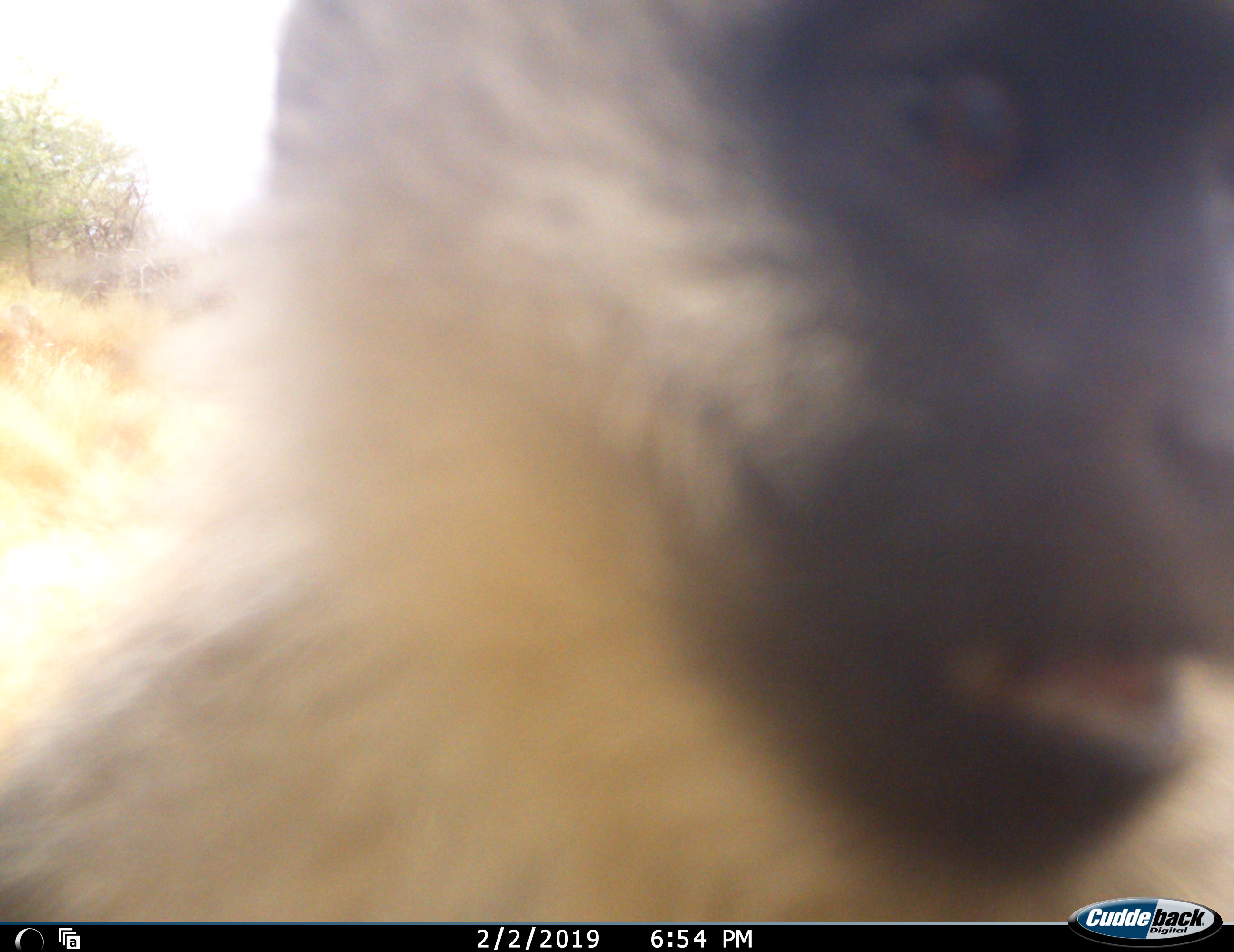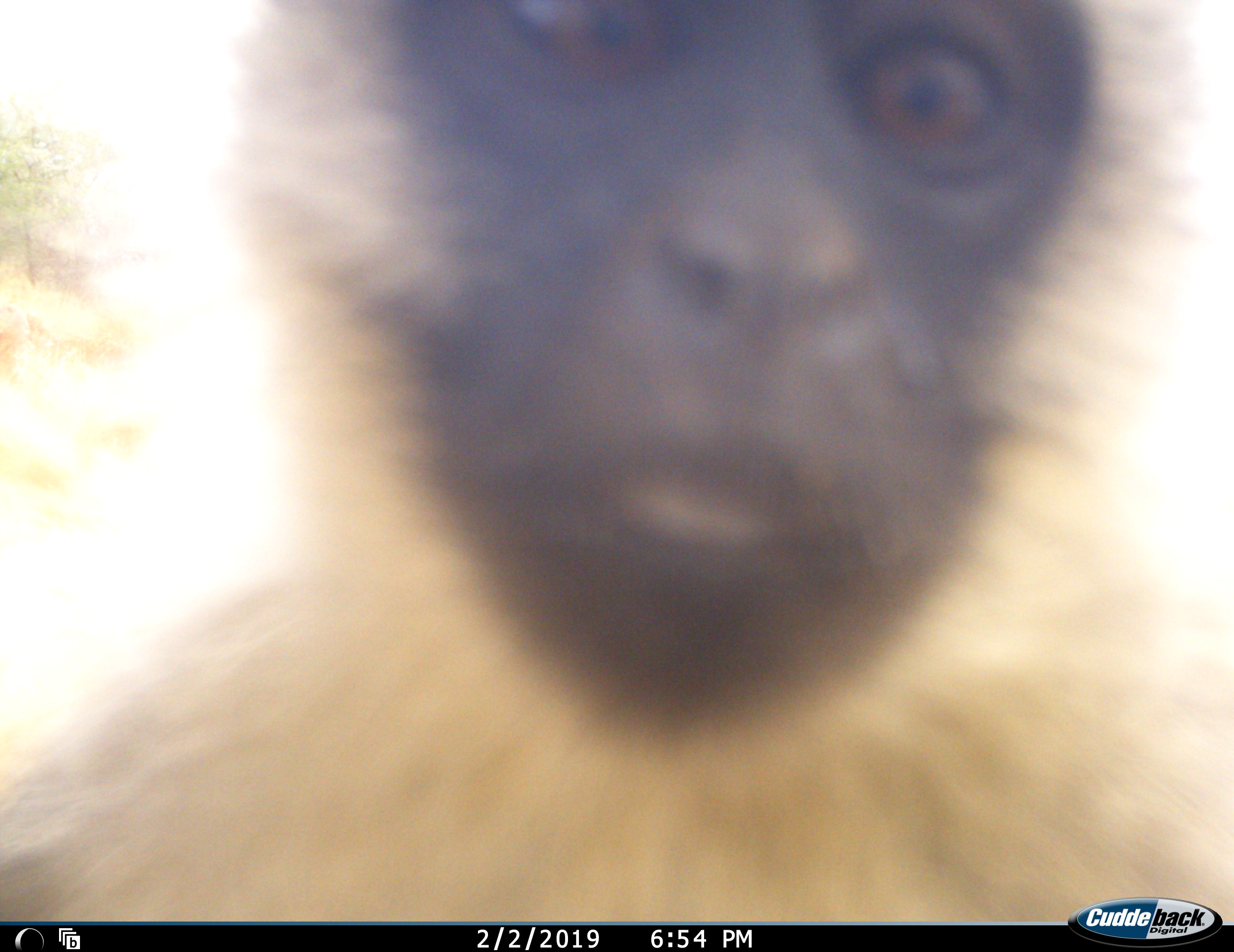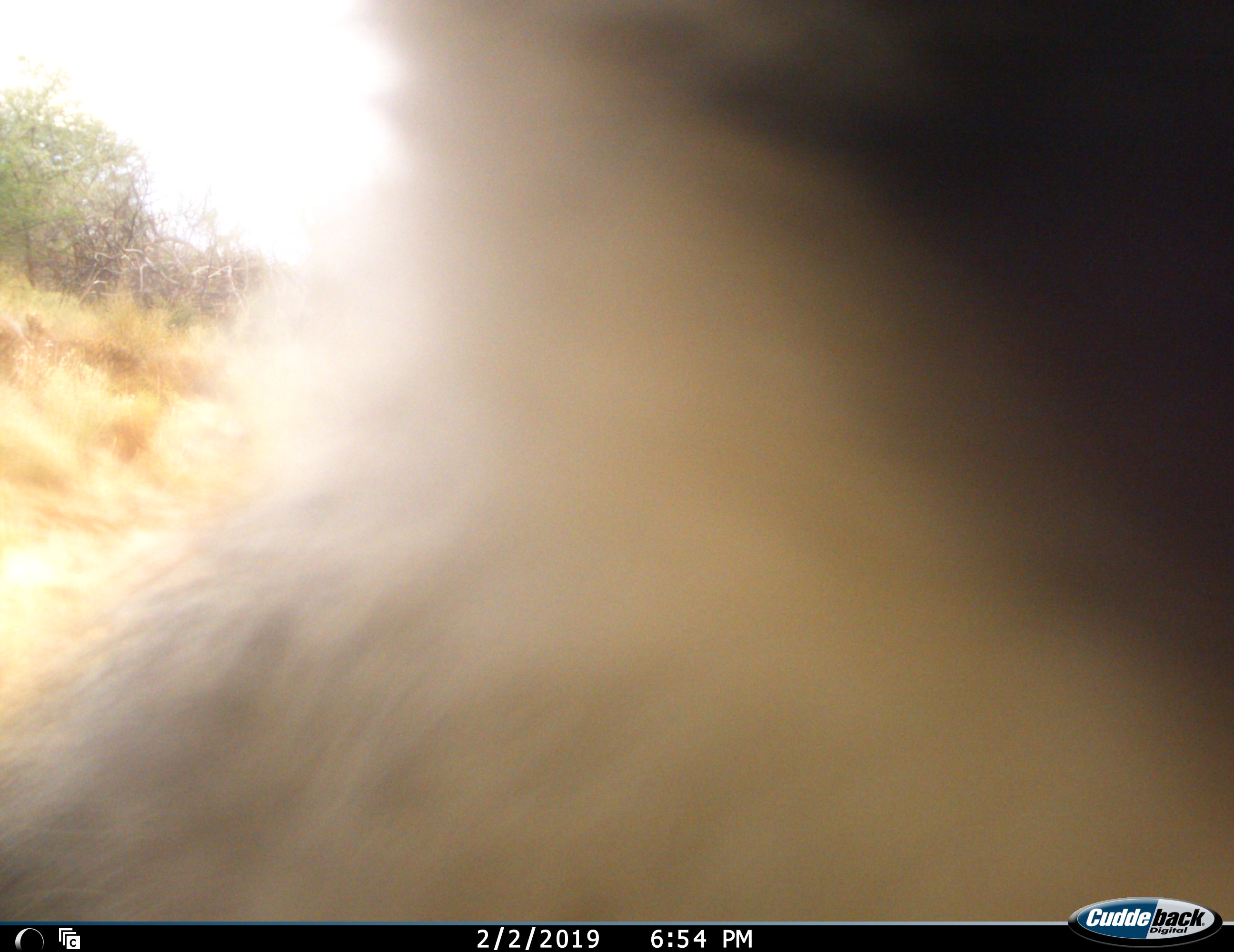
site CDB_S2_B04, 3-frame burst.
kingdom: Animalia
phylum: Chordata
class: Mammalia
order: Primates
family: Cercopithecidae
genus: Chlorocebus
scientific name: Chlorocebus pygerythrus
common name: vervet monkey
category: monkeyvervet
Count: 1.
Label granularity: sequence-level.